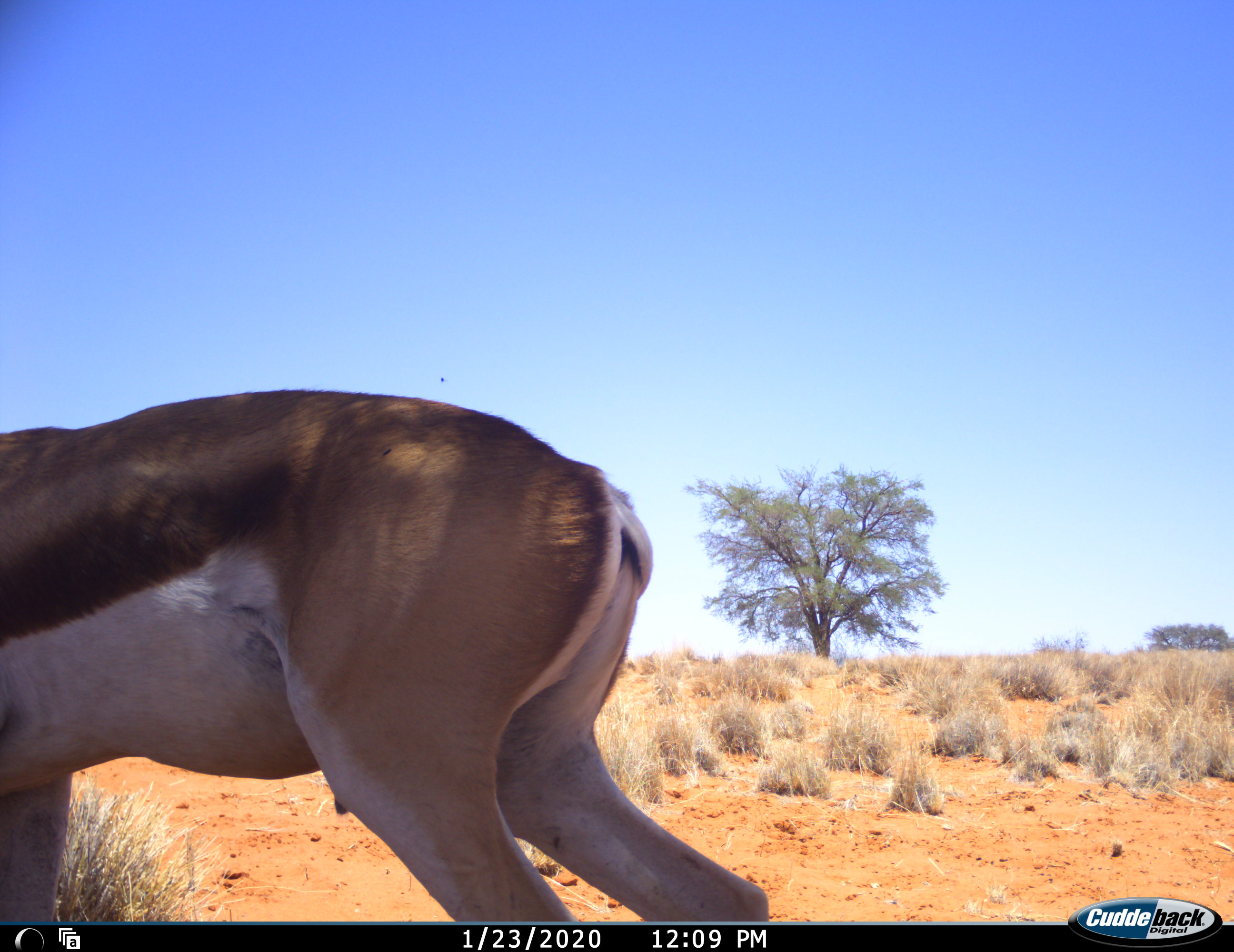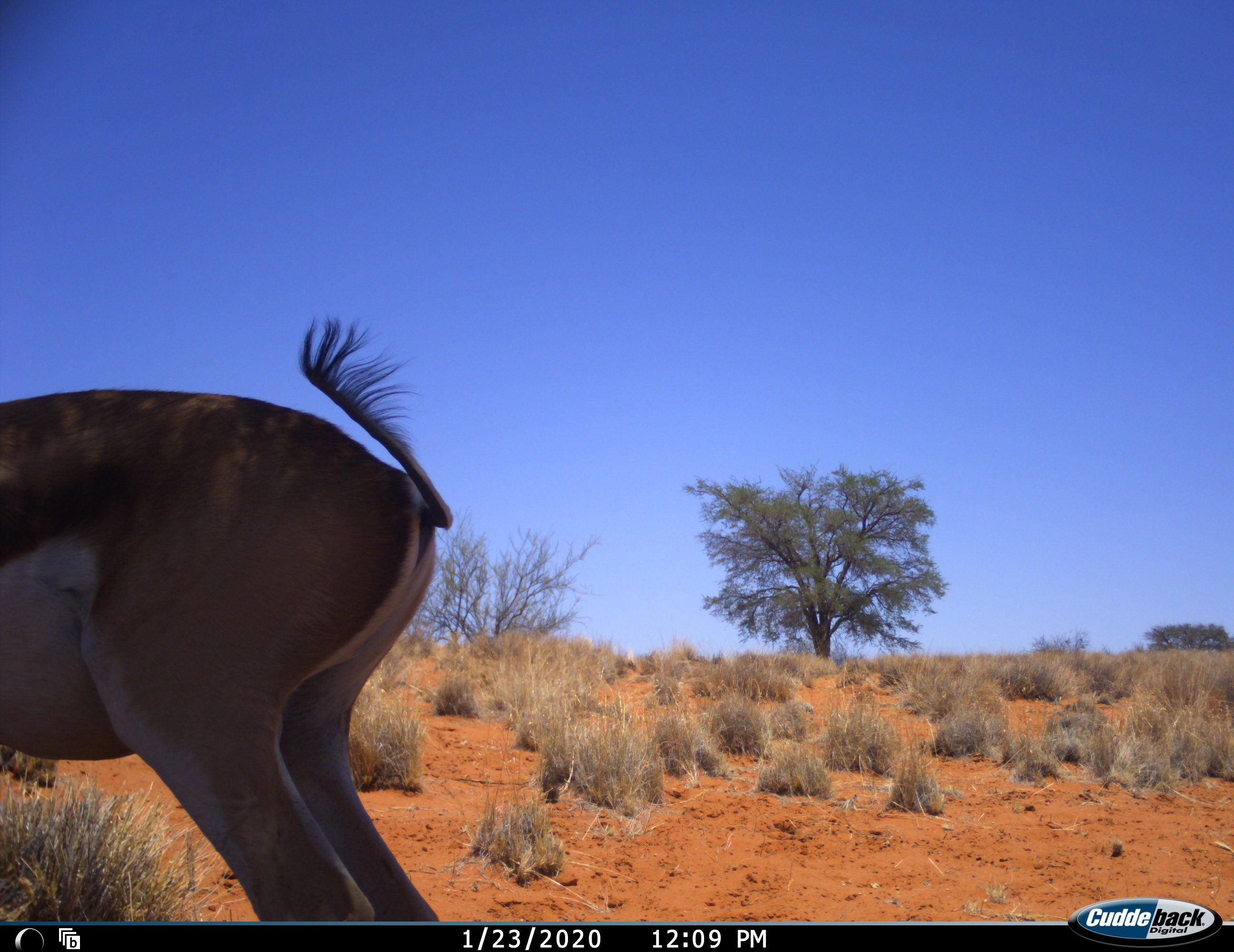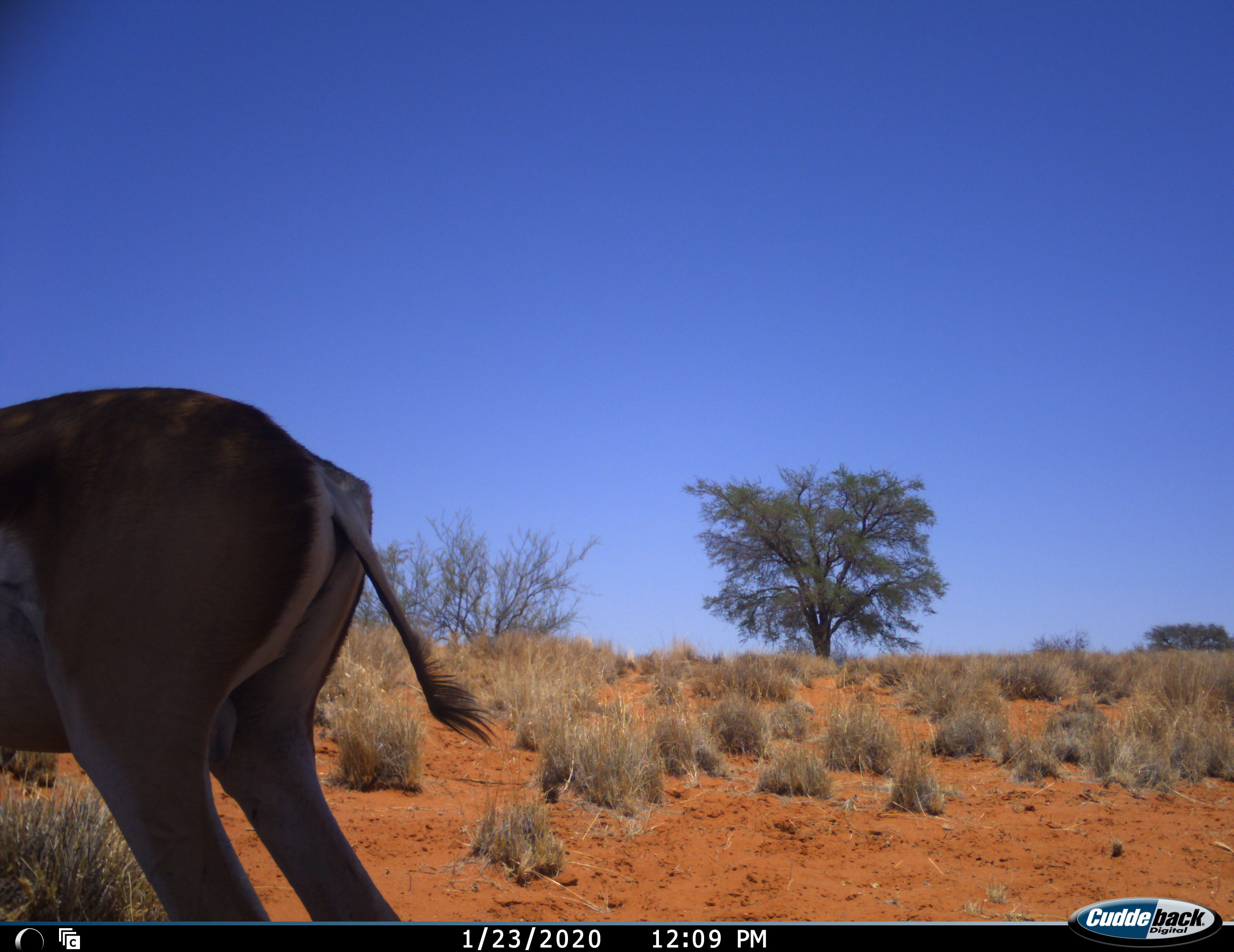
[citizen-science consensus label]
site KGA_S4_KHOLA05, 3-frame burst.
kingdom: Animalia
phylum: Chordata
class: Mammalia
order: Artiodactyla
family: Bovidae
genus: Antidorcas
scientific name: Antidorcas marsupialis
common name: springbok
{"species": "springbok (Antidorcas marsupialis)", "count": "1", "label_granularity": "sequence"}